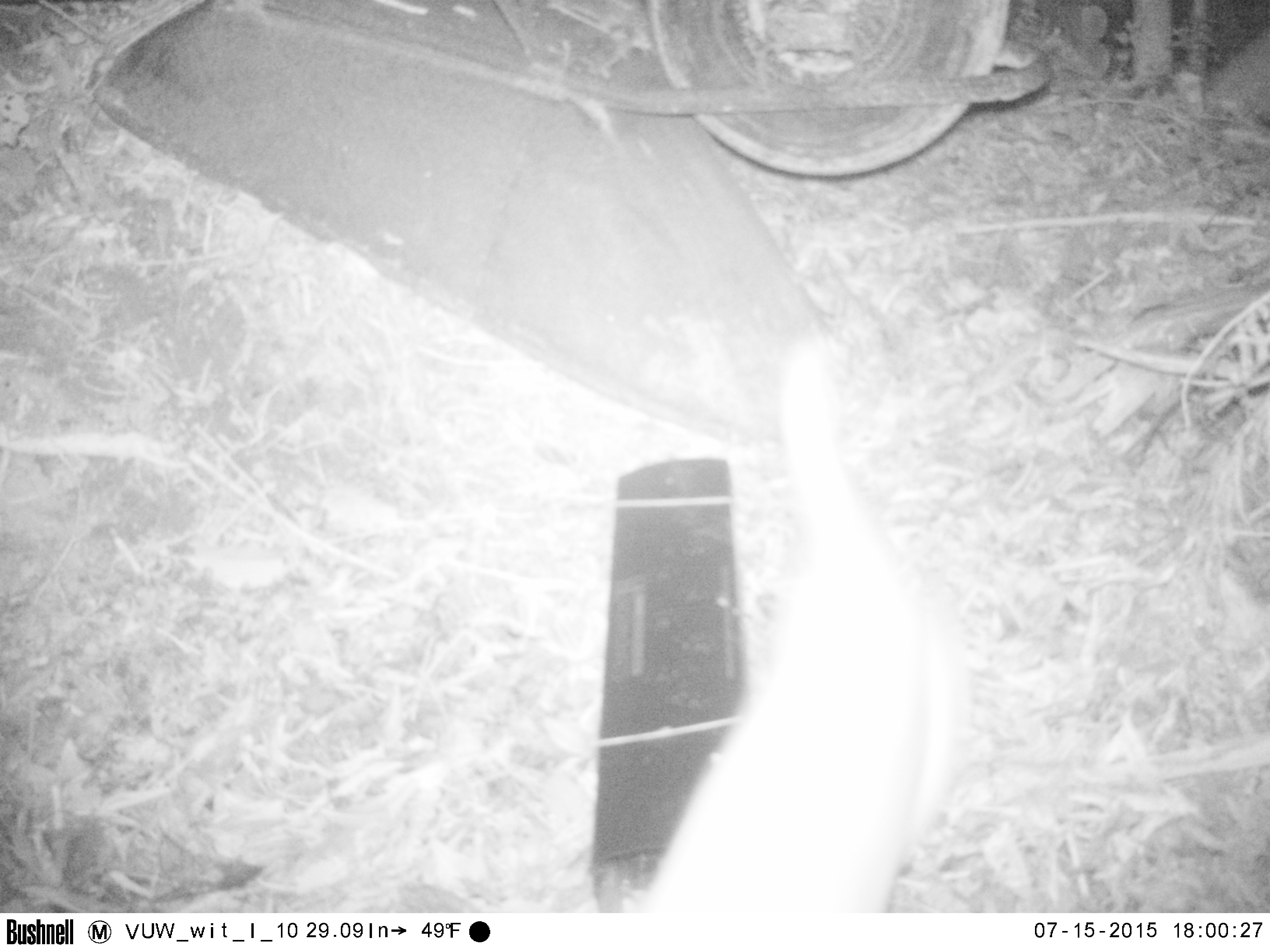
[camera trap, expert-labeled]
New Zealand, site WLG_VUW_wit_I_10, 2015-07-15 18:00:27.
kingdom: Animalia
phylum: Chordata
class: Mammalia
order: Carnivora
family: Felidae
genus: Felis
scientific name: Felis catus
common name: domestic cat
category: cat